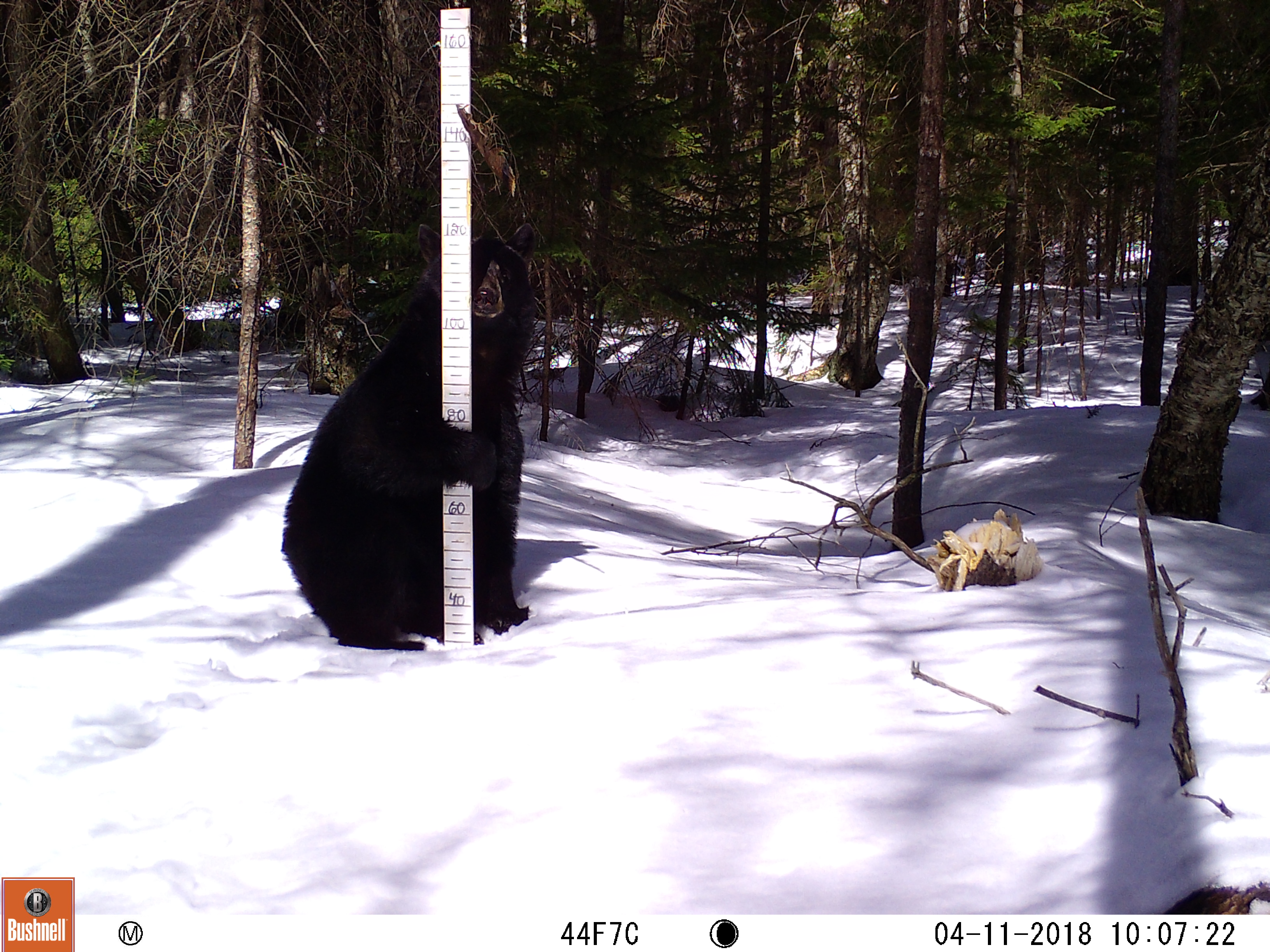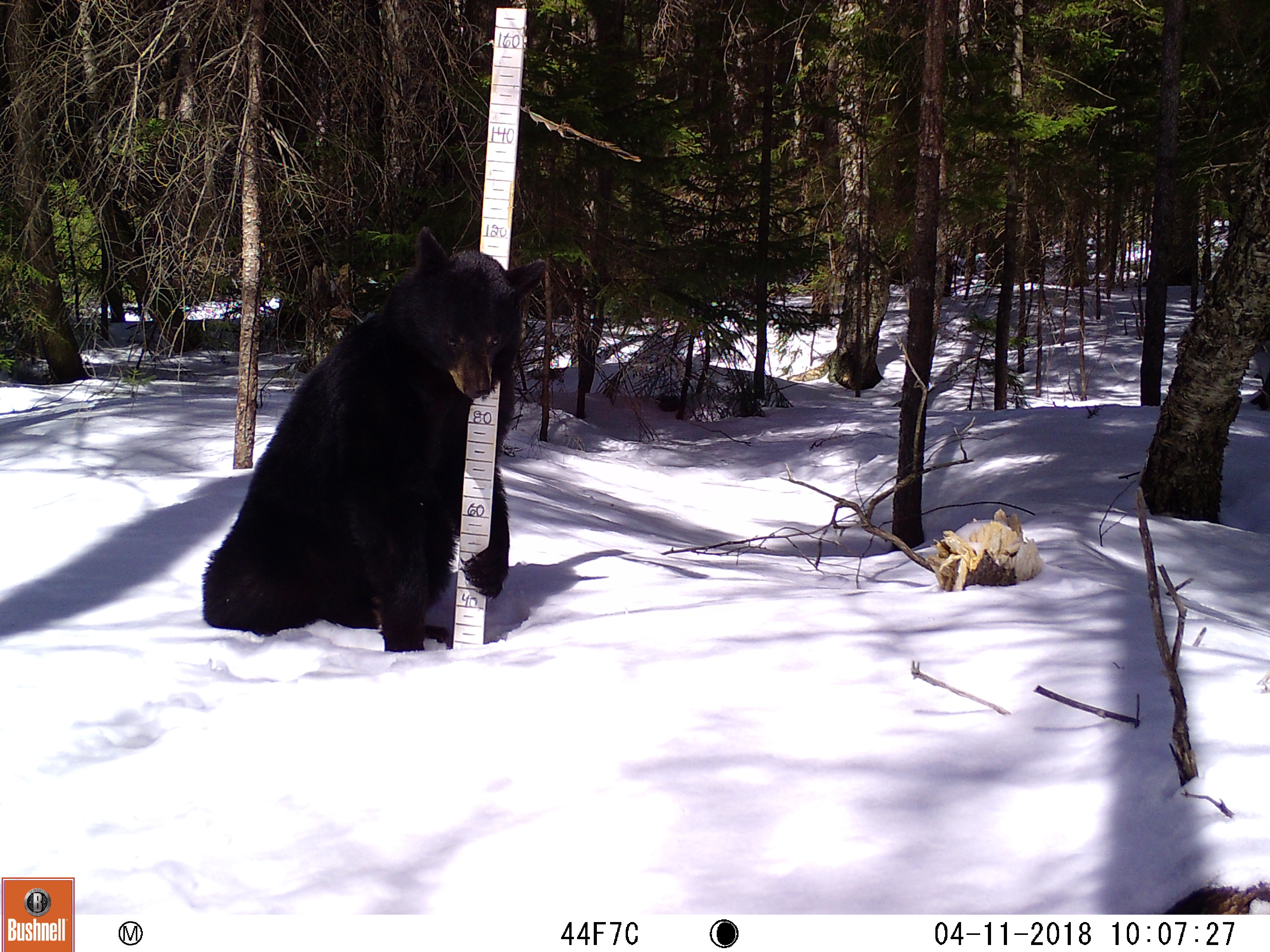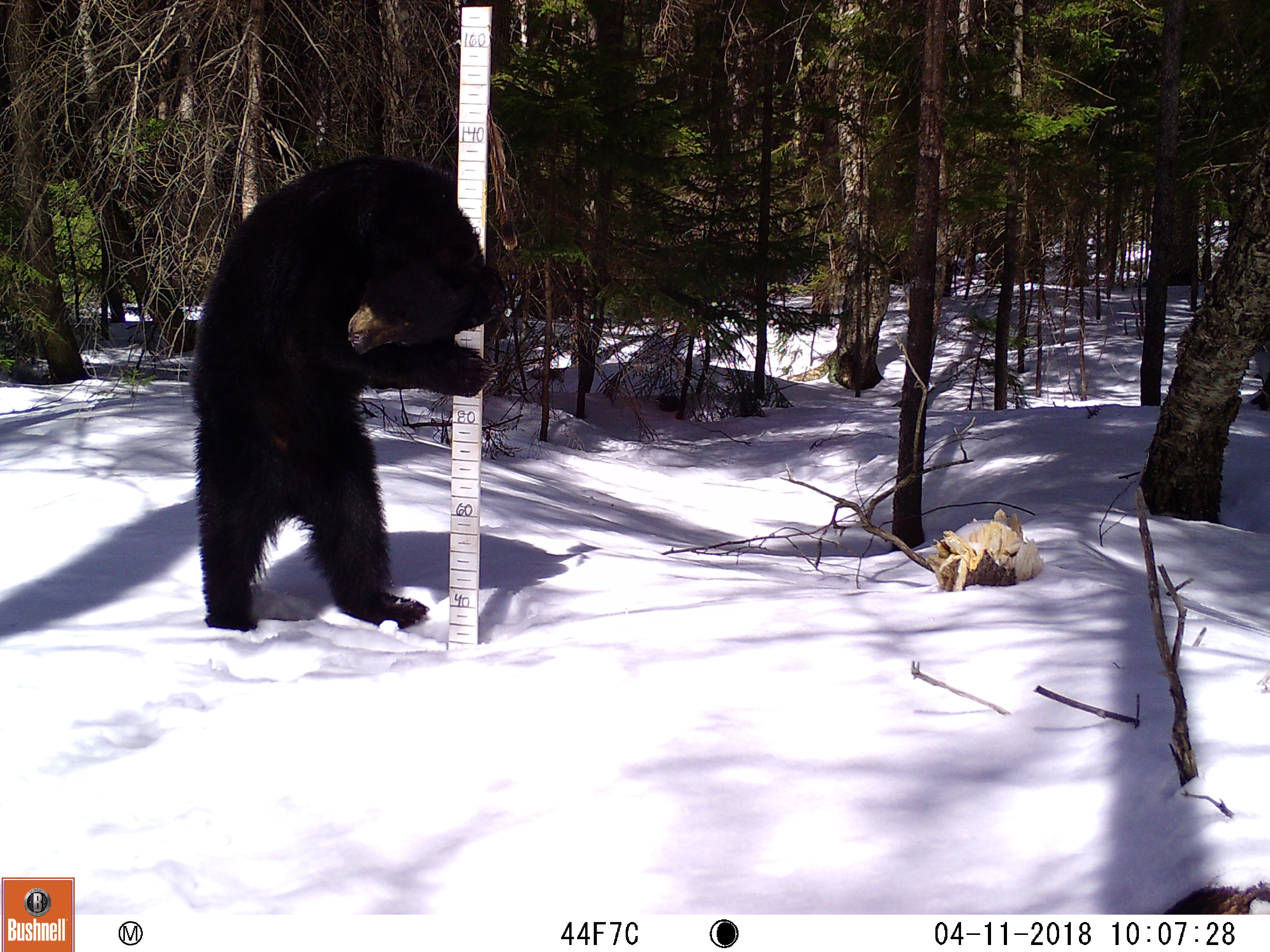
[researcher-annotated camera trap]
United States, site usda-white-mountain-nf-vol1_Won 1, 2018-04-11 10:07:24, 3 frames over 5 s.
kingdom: Animalia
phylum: Chordata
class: Mammalia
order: Carnivora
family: Ursidae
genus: Ursus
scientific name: Ursus americanus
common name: black bear